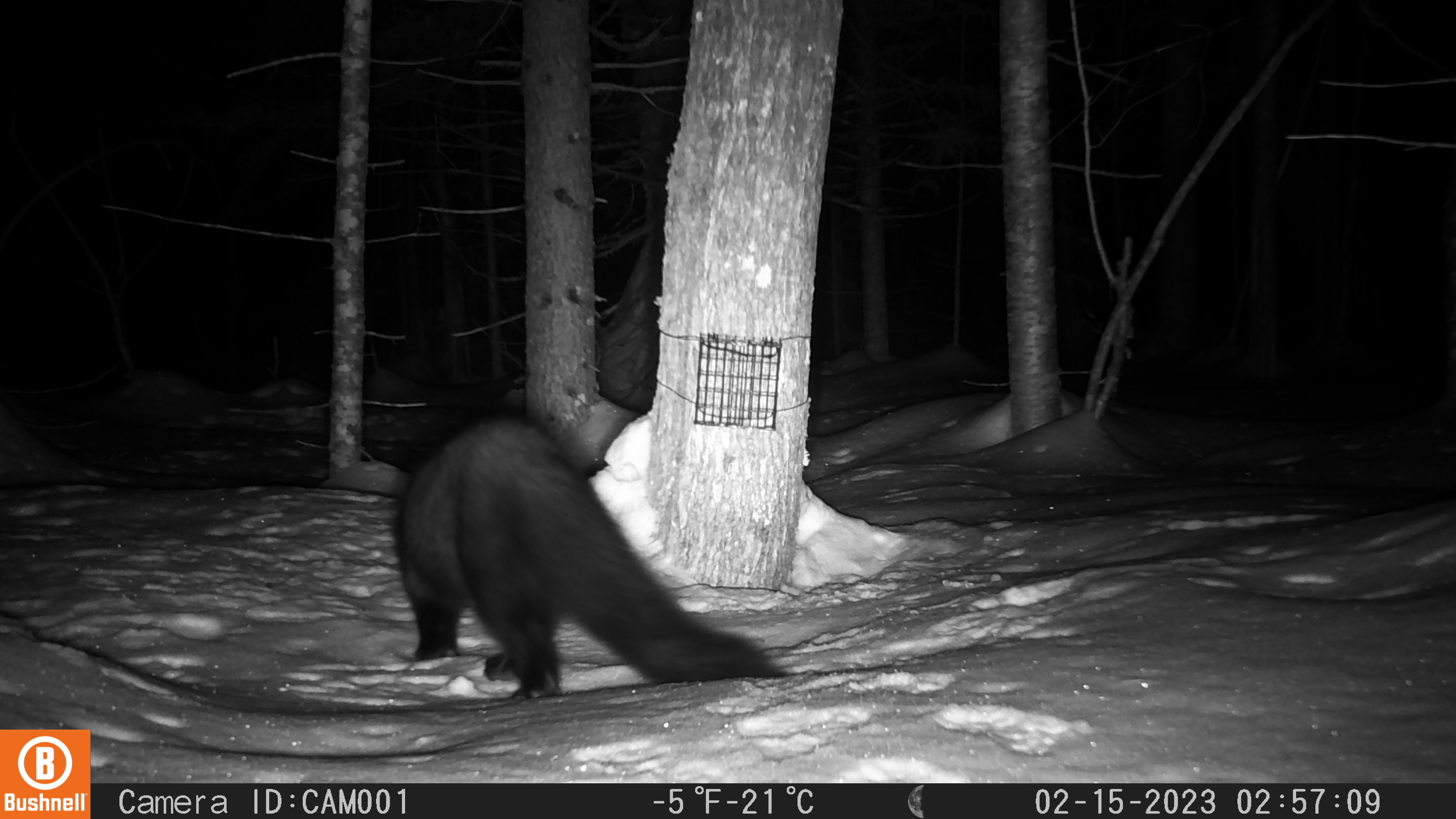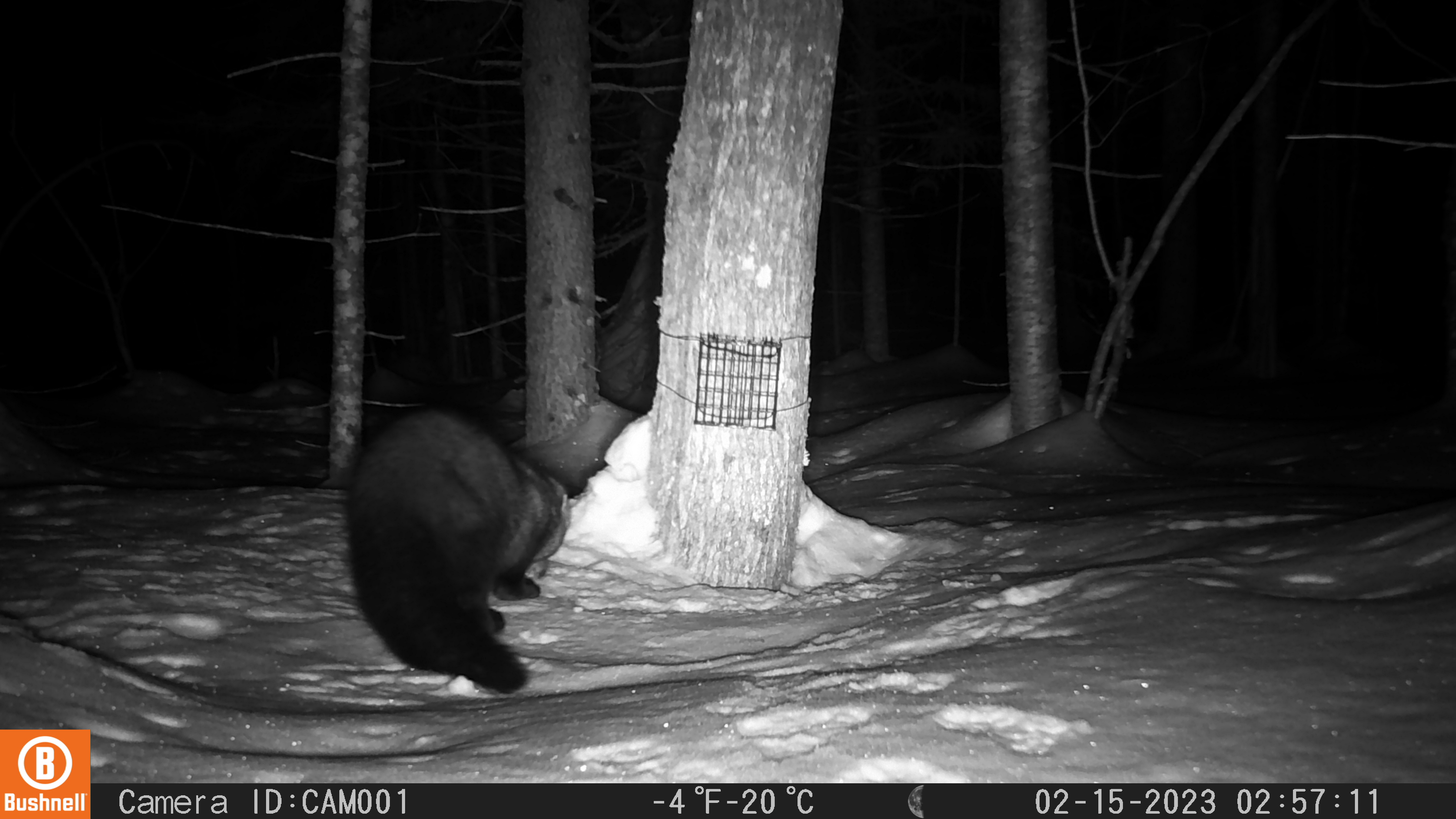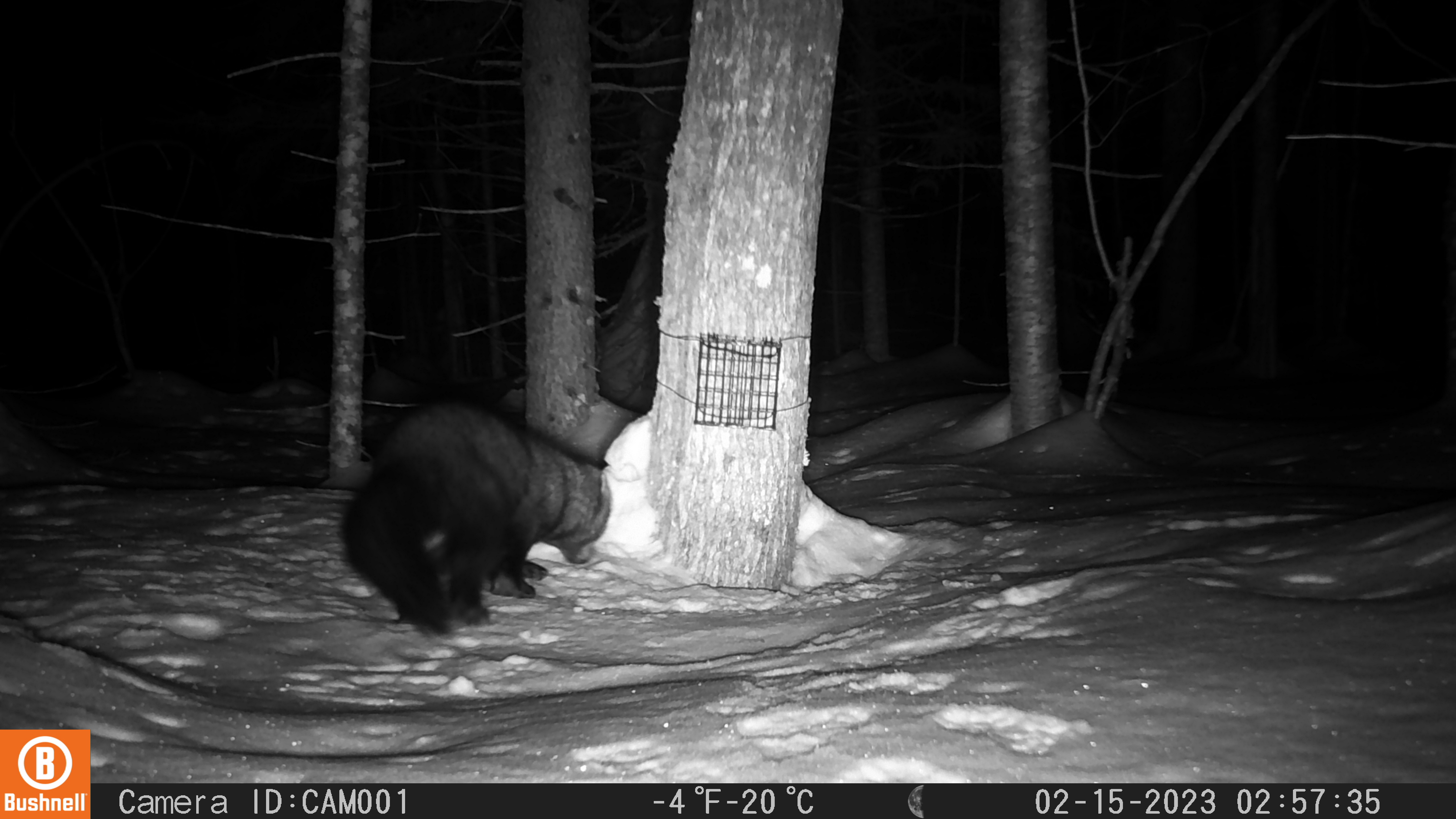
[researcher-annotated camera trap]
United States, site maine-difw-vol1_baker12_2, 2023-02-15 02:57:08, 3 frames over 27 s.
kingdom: Animalia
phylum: Chordata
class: Mammalia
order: Carnivora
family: Mustelidae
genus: Pekania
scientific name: Pekania pennanti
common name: fisher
Fisher (Pekania pennanti).